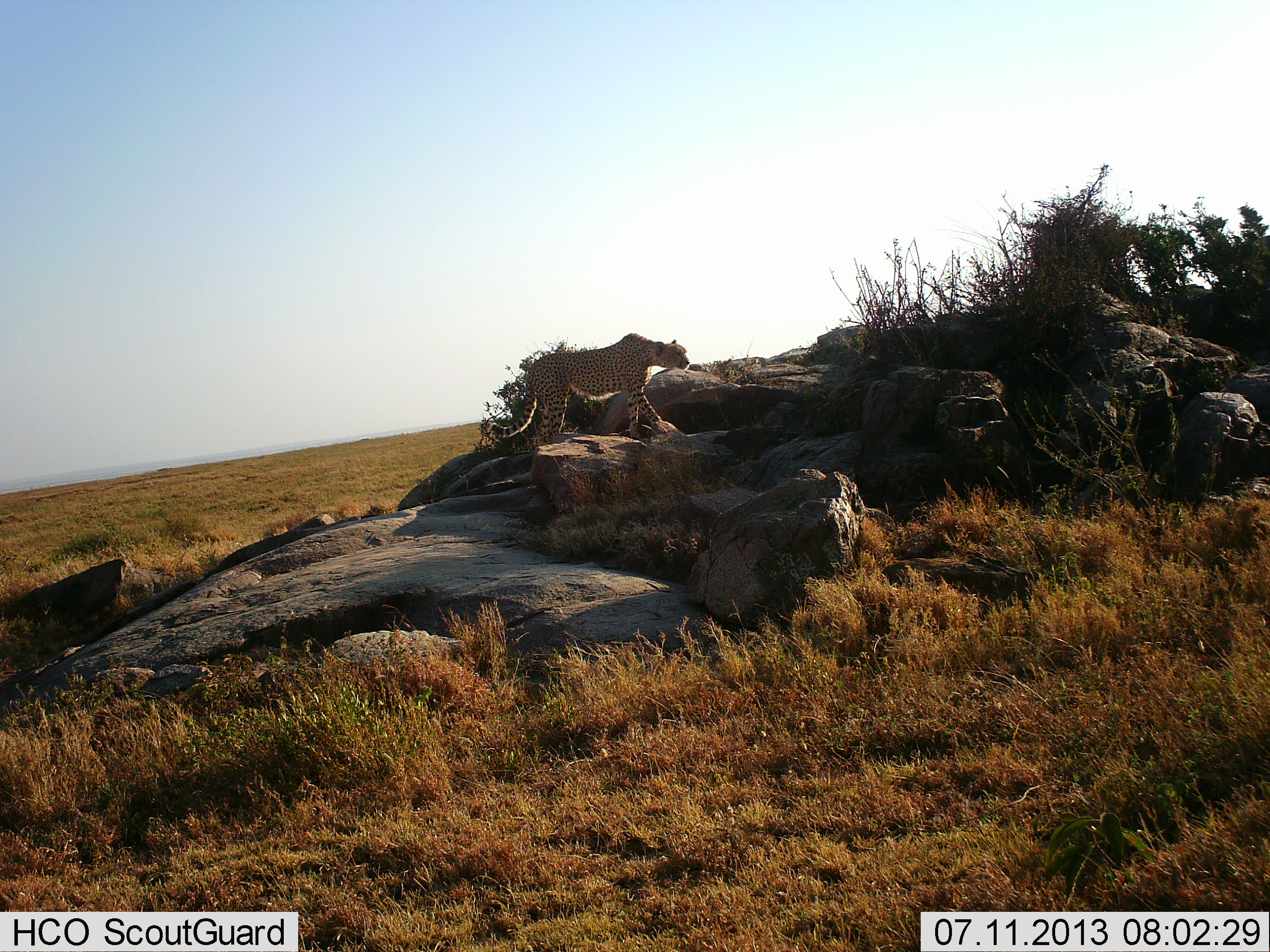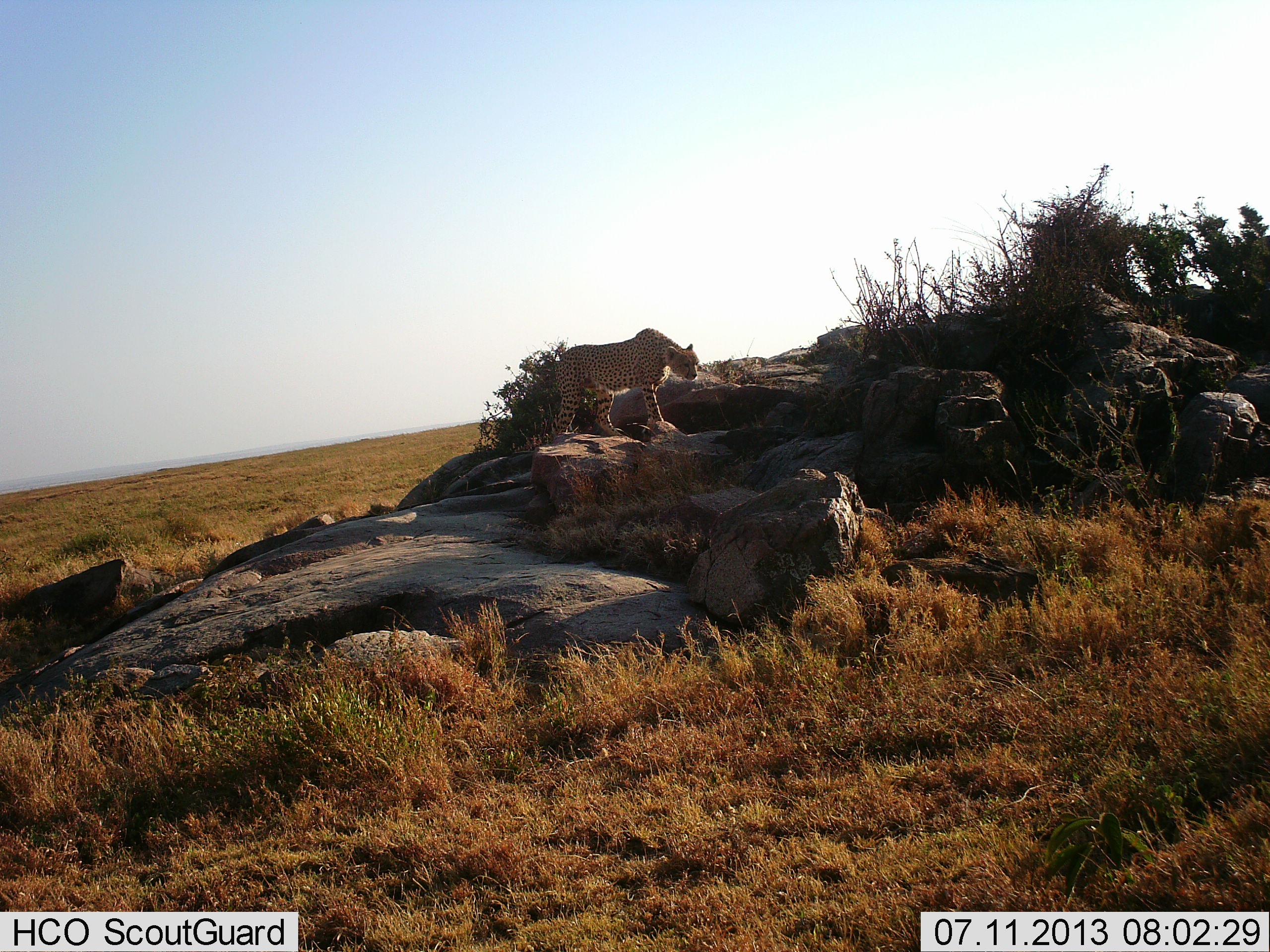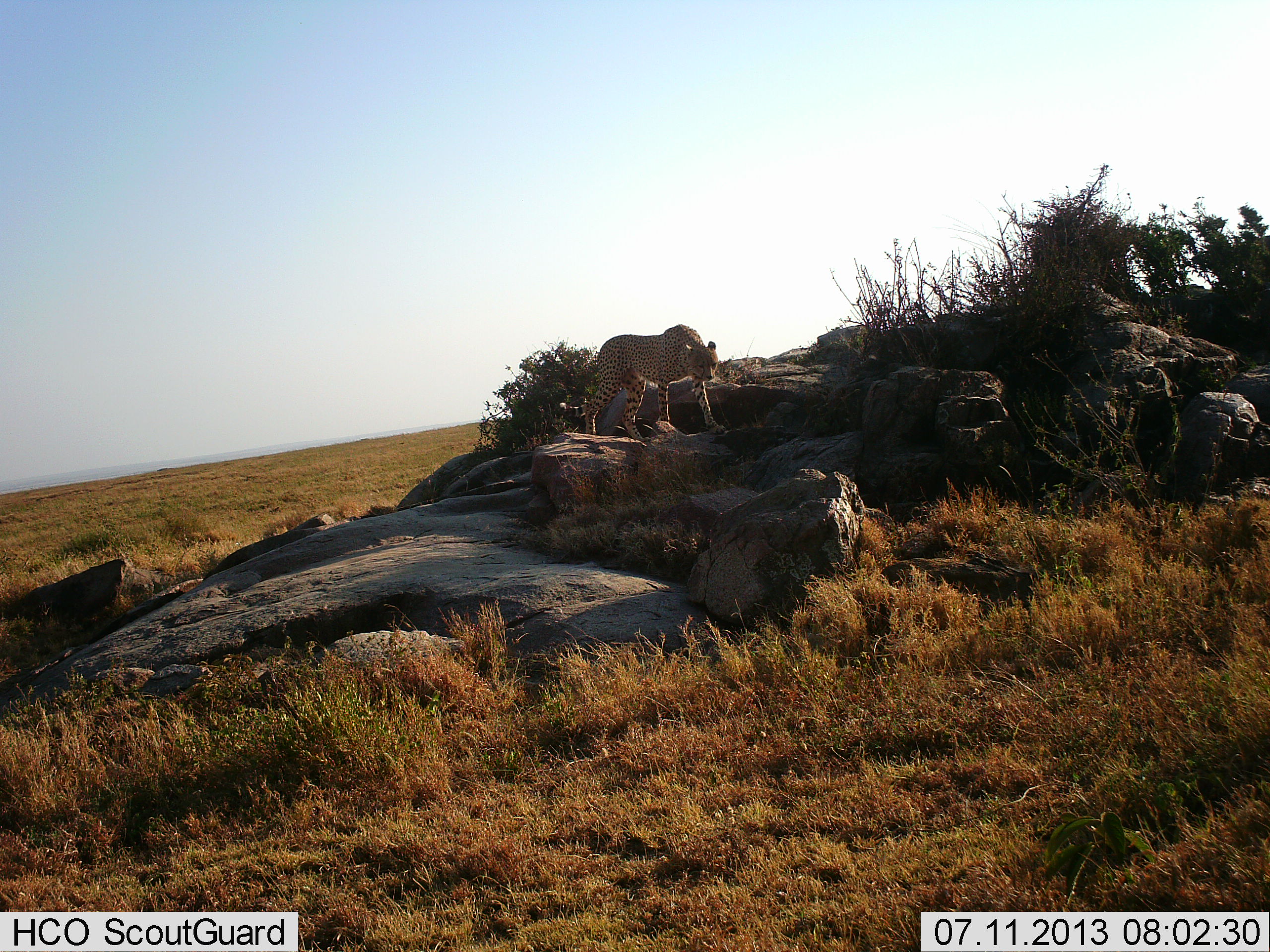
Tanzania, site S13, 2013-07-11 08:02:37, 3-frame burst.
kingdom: Animalia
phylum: Chordata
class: Mammalia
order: Carnivora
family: Felidae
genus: Acinonyx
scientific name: Acinonyx jubatus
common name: cheetah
Cheetah (Acinonyx jubatus), count 1. Behavior (volunteer vote fractions): standing 5%, resting 0%, moving 95%, interacting 0%. Young present (vote fraction): 0%. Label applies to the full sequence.